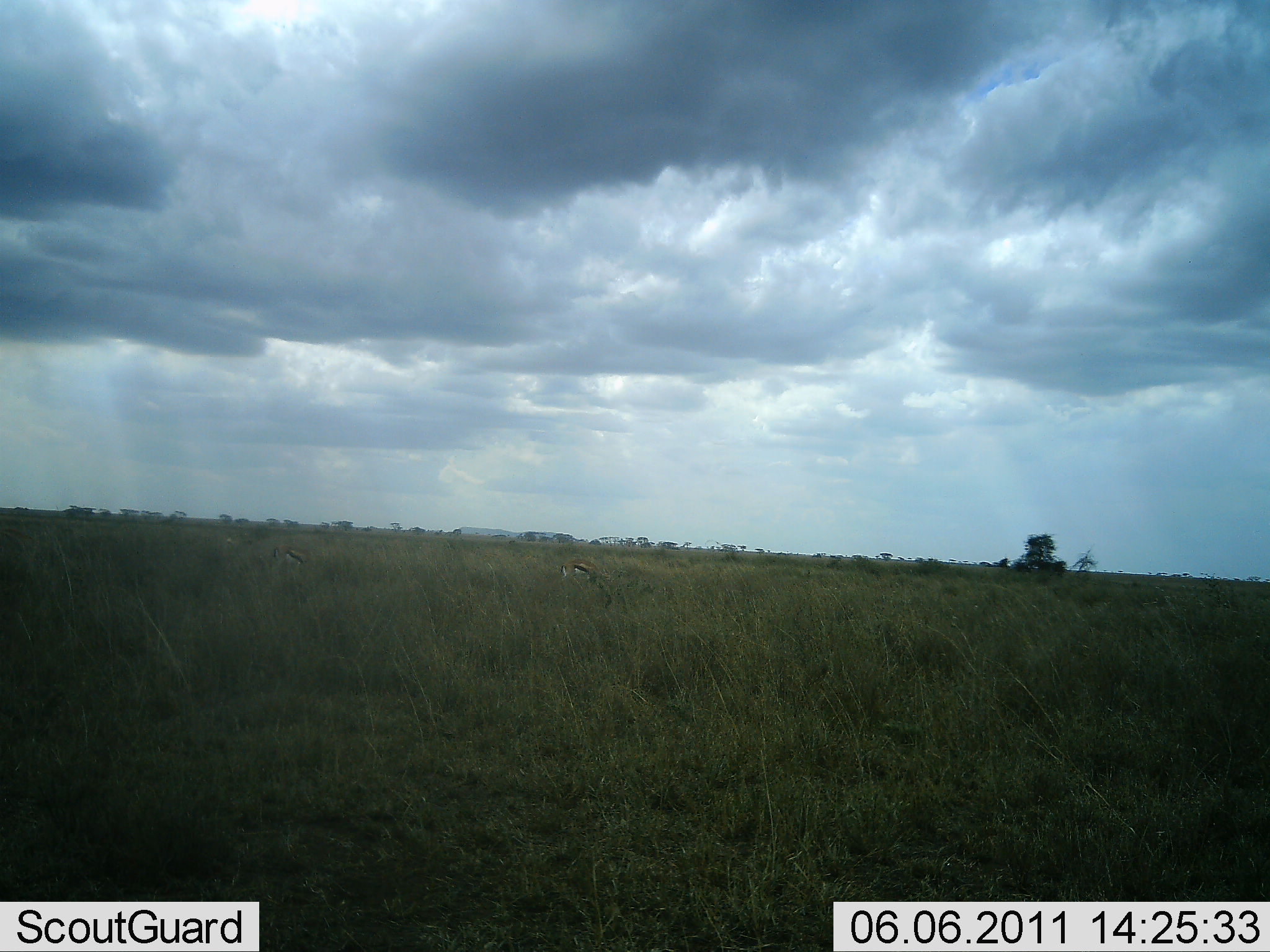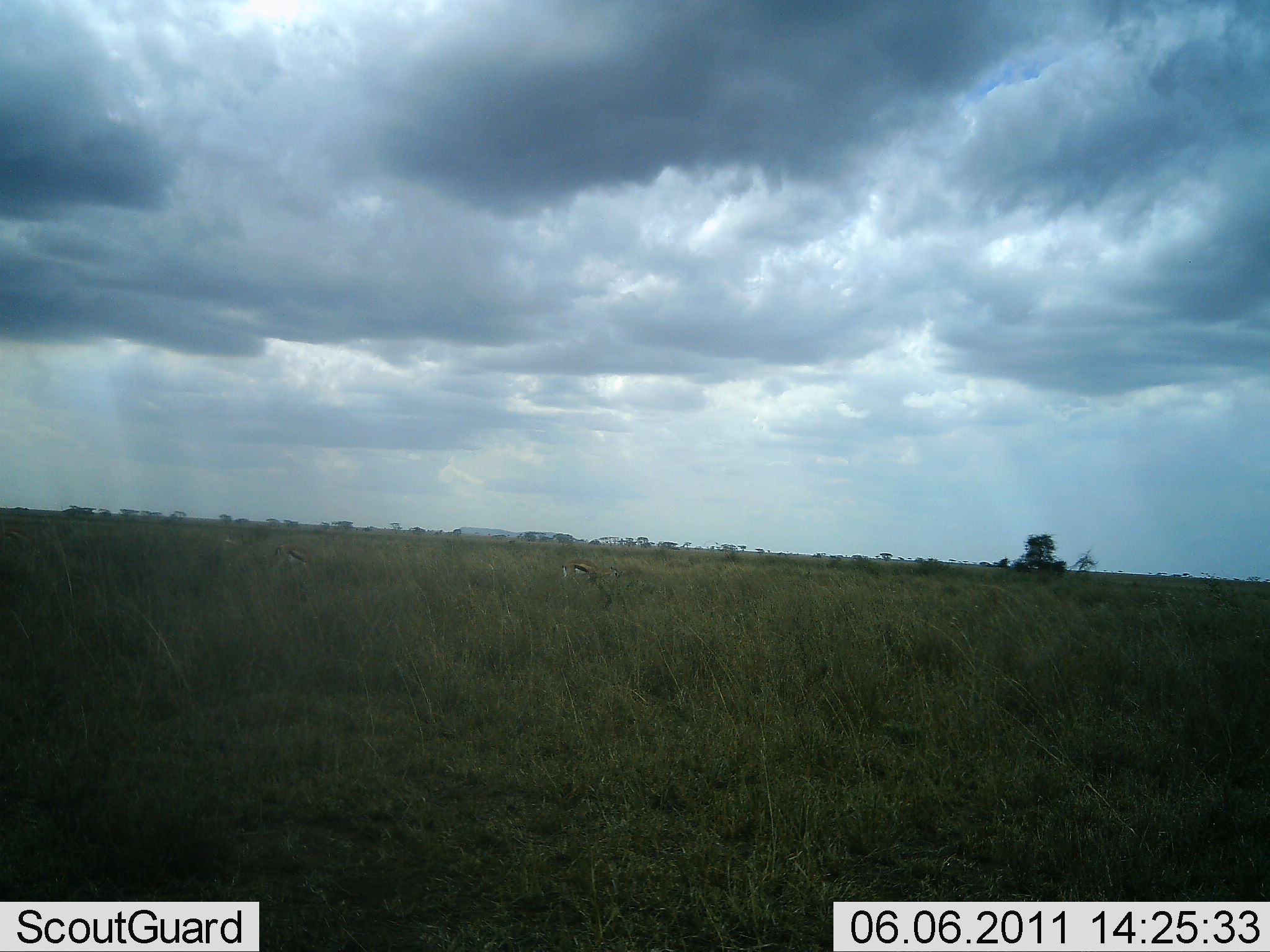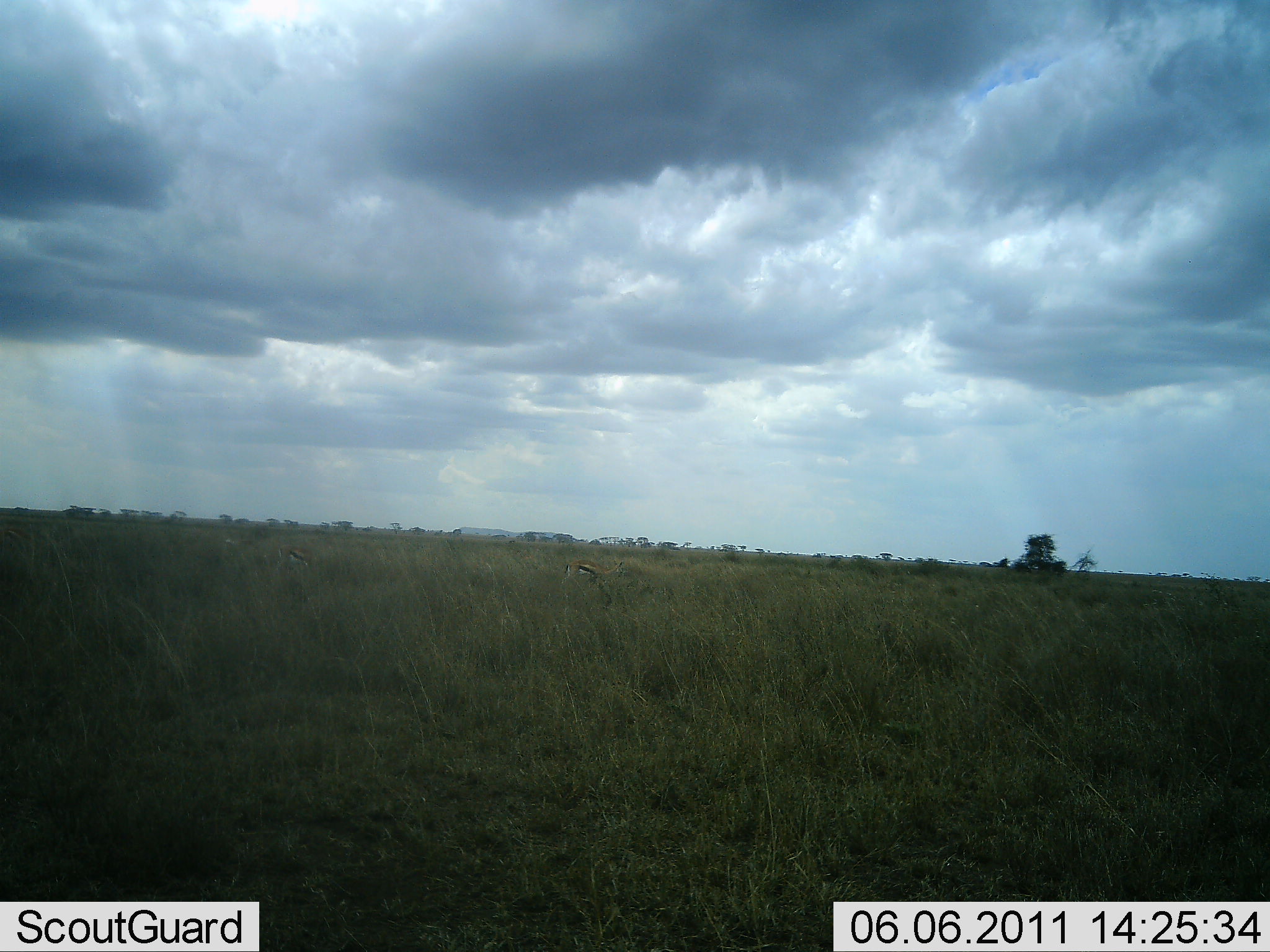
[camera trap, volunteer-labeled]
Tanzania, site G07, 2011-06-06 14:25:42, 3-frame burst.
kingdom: Animalia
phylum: Chordata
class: Mammalia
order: Artiodactyla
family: Bovidae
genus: Eudorcas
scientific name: Eudorcas thomsonii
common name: thomson's gazelle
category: gazellethomsons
Gazellethomsons (thomson's gazelle) (Eudorcas thomsonii), count 2. Behavior (volunteer vote fractions): standing 45%, resting 0%, moving 9%, interacting 0%. Young present (vote fraction): 0%. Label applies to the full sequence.